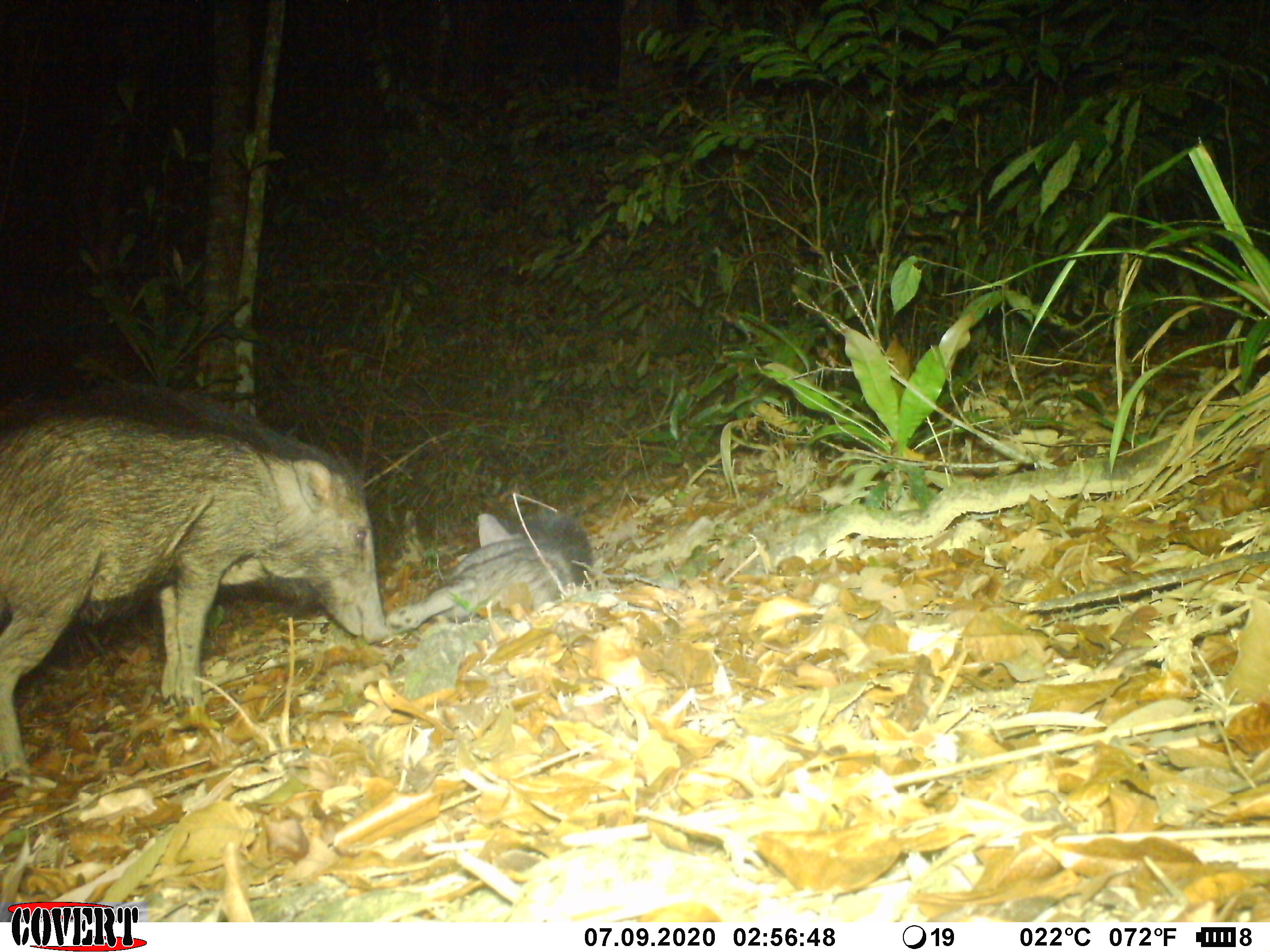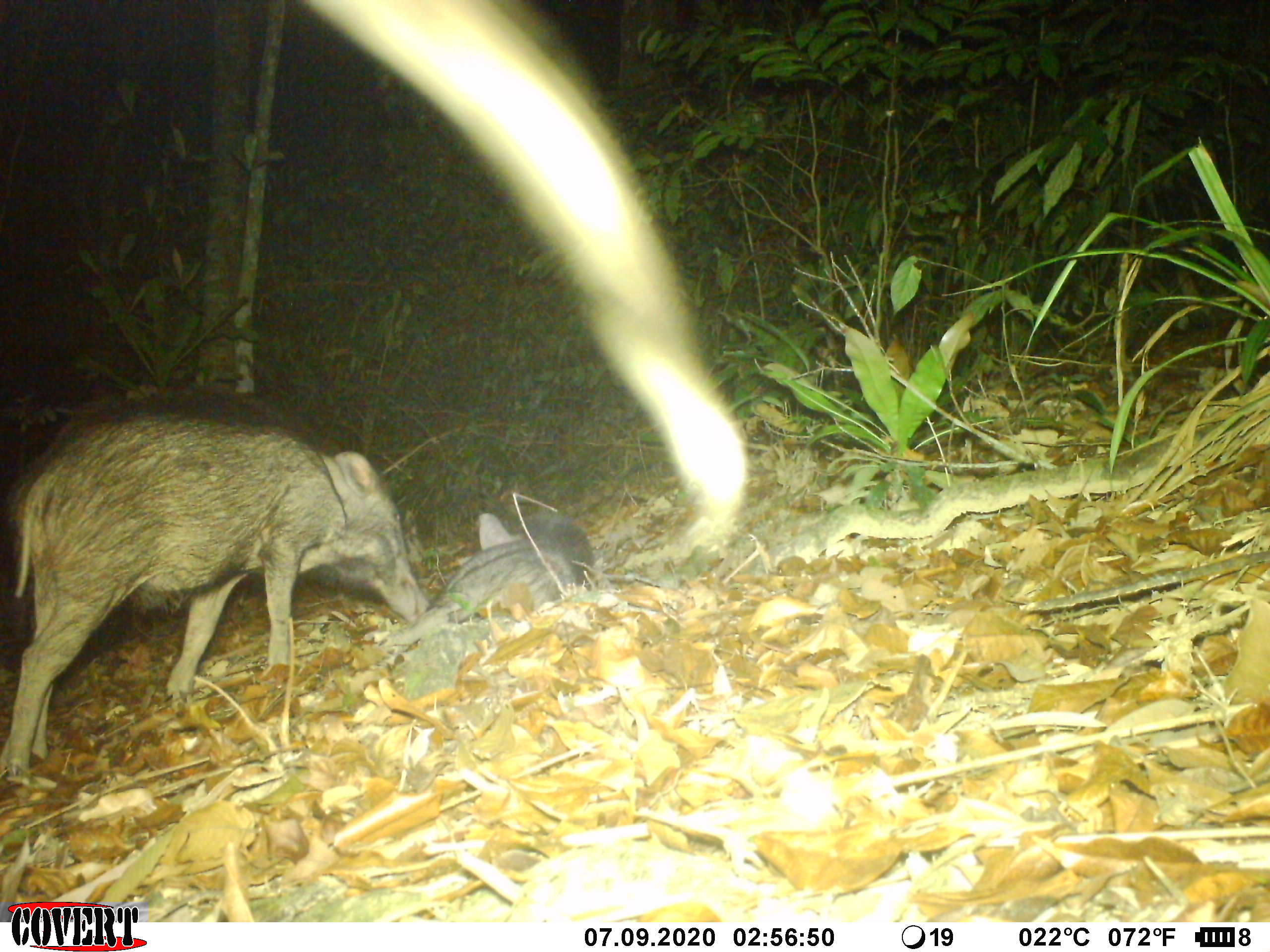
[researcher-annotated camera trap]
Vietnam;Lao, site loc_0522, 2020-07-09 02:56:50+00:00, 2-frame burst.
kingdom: Animalia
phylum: Chordata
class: Mammalia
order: Artiodactyla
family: Suidae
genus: Sus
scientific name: Sus scrofa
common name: eurasian wild pig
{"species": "eurasian wild pig (Sus scrofa)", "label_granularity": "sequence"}